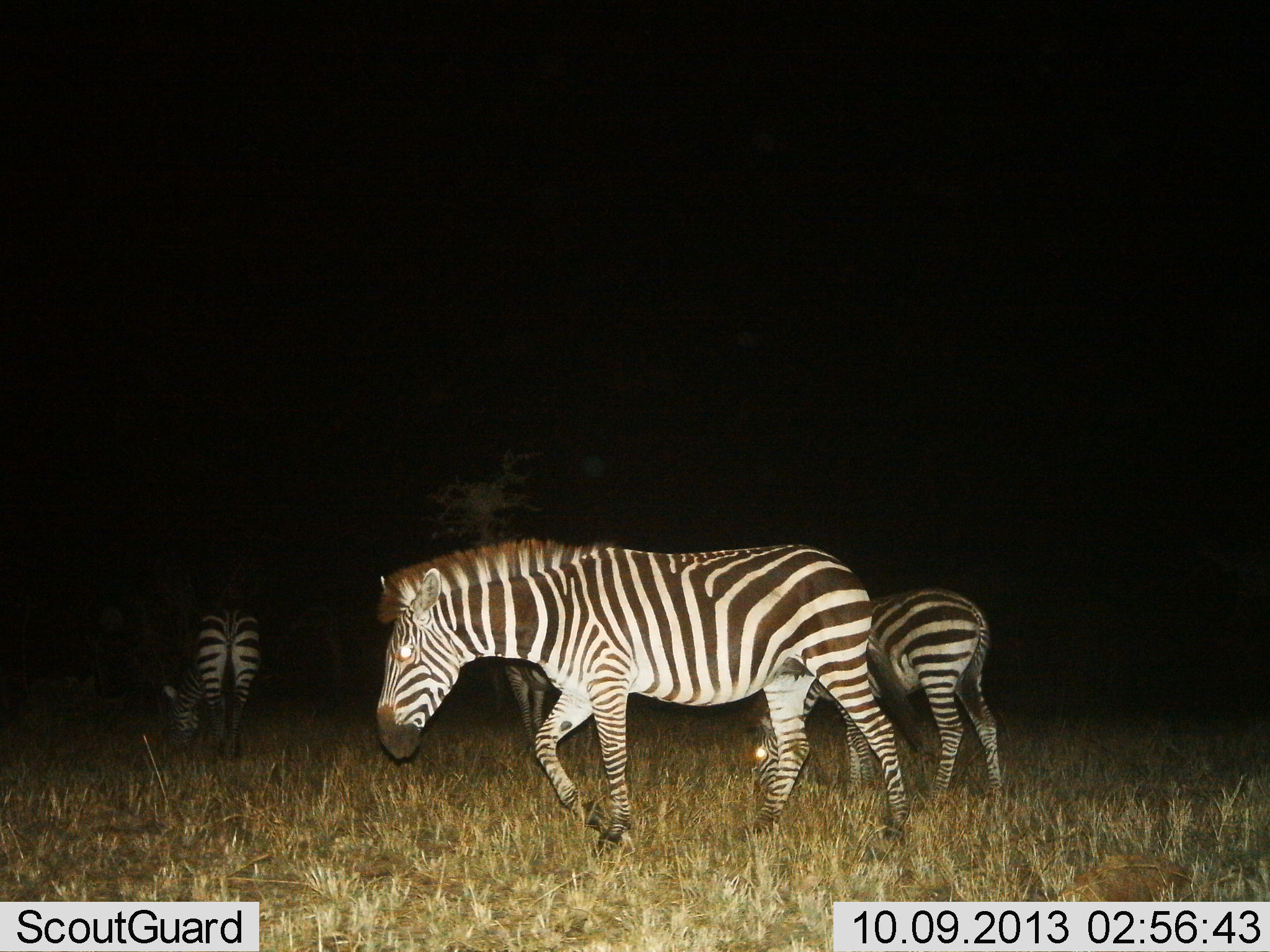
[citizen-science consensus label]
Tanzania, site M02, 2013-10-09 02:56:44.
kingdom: Animalia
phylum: Chordata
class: Mammalia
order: Perissodactyla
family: Equidae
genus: Equus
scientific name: Equus quagga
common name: plains zebra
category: zebra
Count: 4.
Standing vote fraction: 43%.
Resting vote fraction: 0%.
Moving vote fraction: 71%.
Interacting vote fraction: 3%.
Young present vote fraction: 9%.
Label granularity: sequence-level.